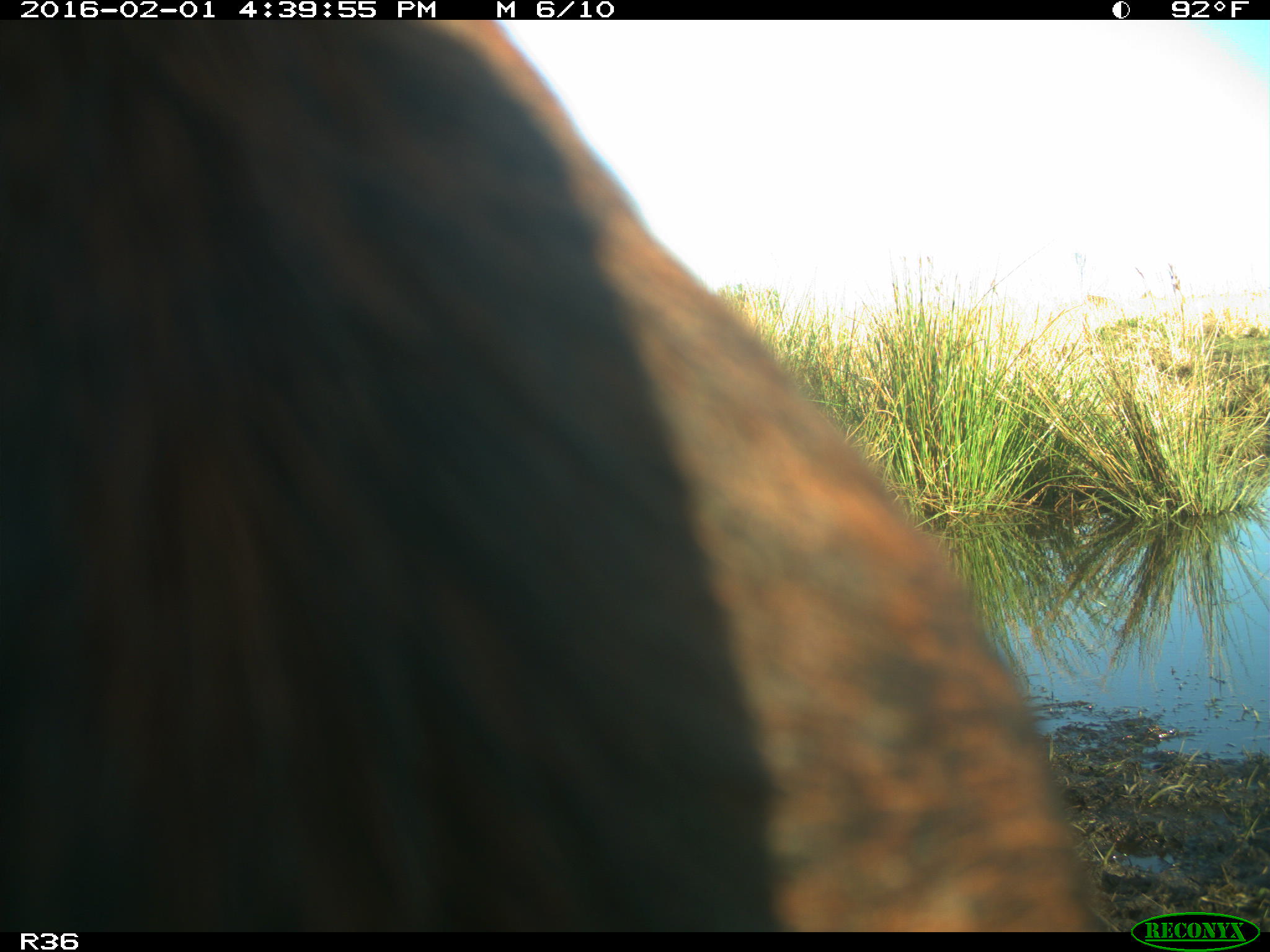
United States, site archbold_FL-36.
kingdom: Animalia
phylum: Chordata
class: Mammalia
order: Artiodactyla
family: Bovidae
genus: Bos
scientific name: Bos taurus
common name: domestic cow